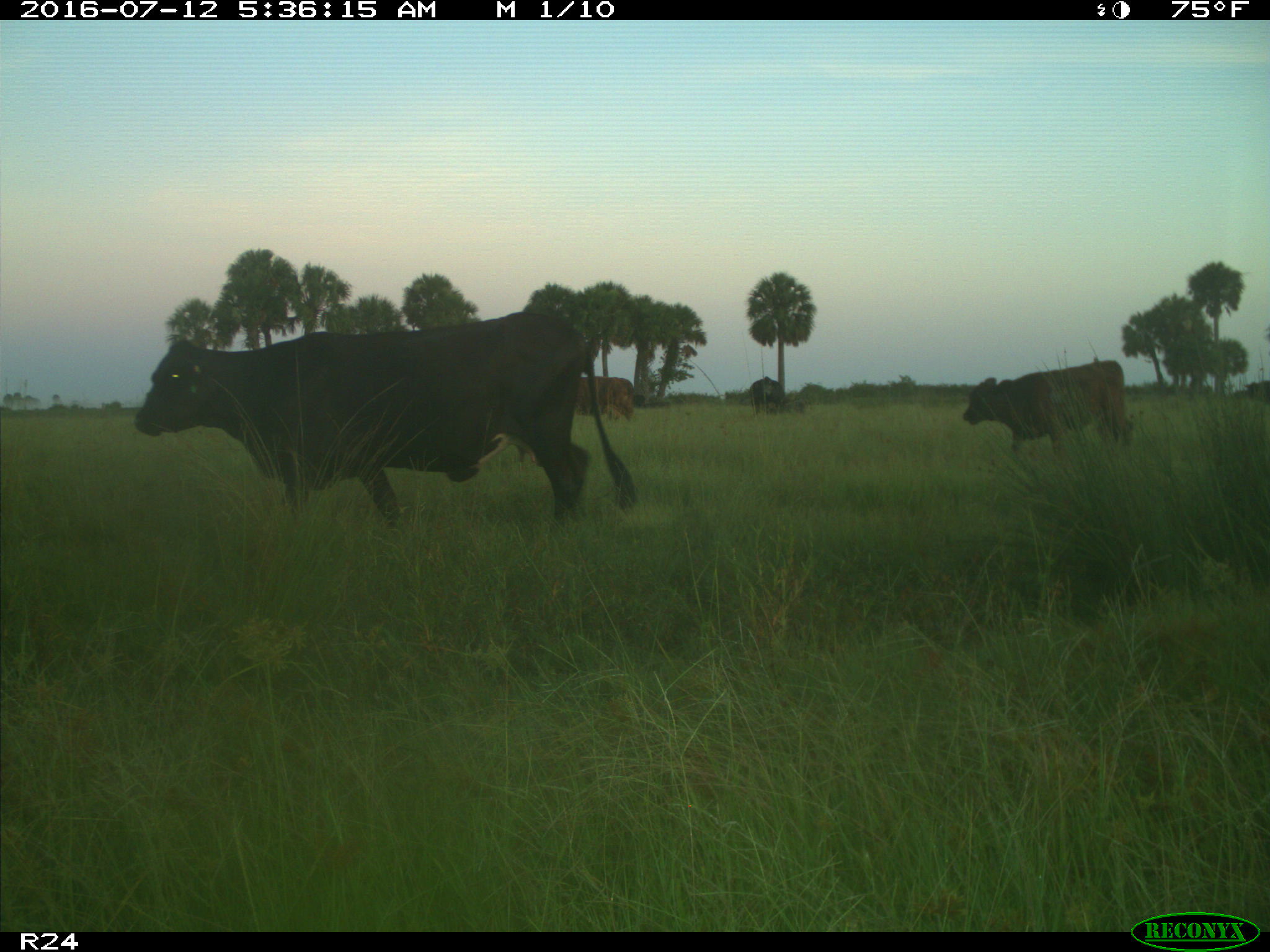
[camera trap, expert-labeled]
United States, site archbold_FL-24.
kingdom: Animalia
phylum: Chordata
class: Mammalia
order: Artiodactyla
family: Bovidae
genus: Bos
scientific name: Bos taurus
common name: domestic cow